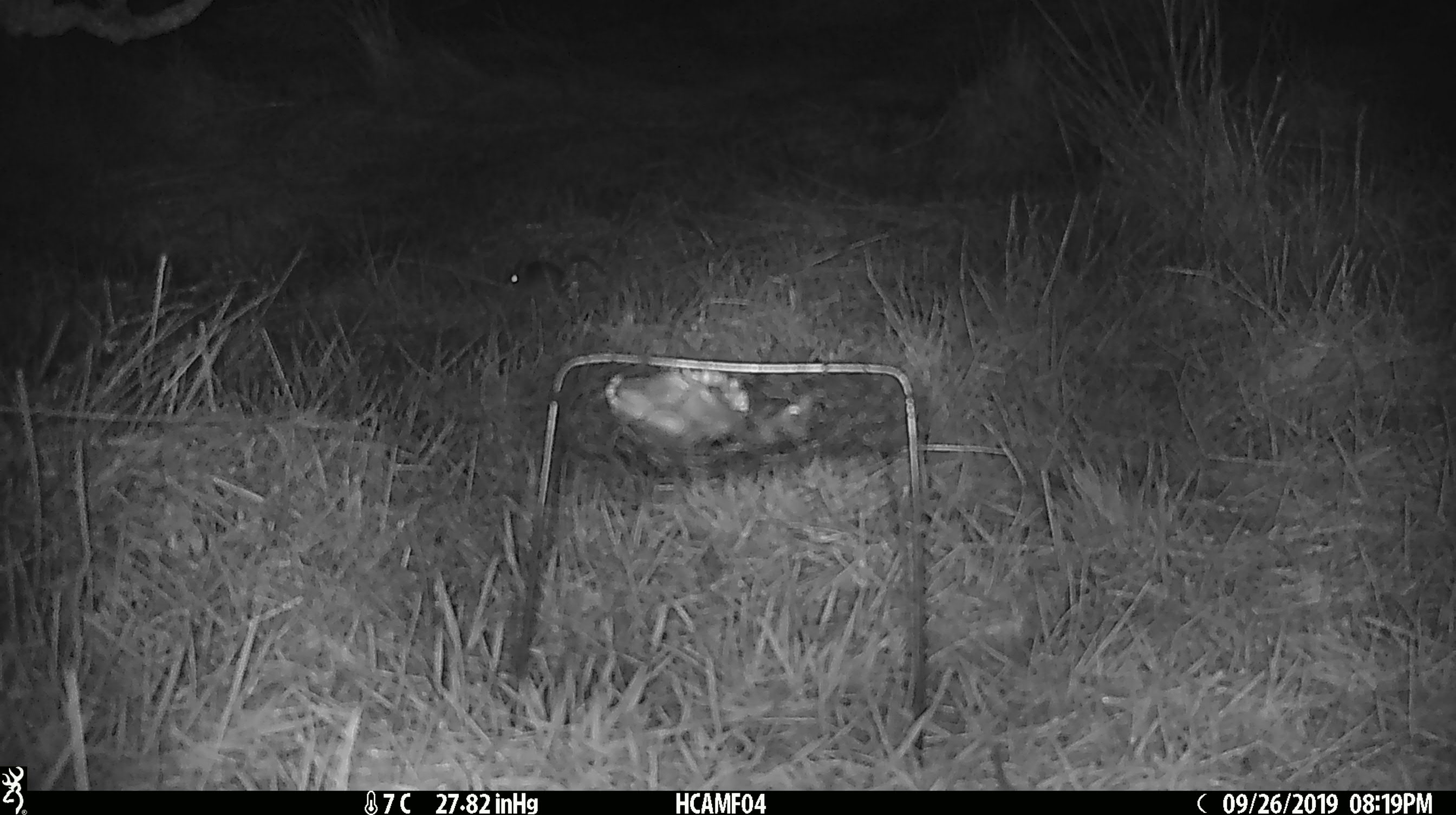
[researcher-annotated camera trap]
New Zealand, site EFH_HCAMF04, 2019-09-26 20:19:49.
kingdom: Animalia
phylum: Chordata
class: Mammalia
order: Rodentia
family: Muridae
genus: Mus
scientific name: Mus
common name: mouse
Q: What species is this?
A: Mouse (Mus).